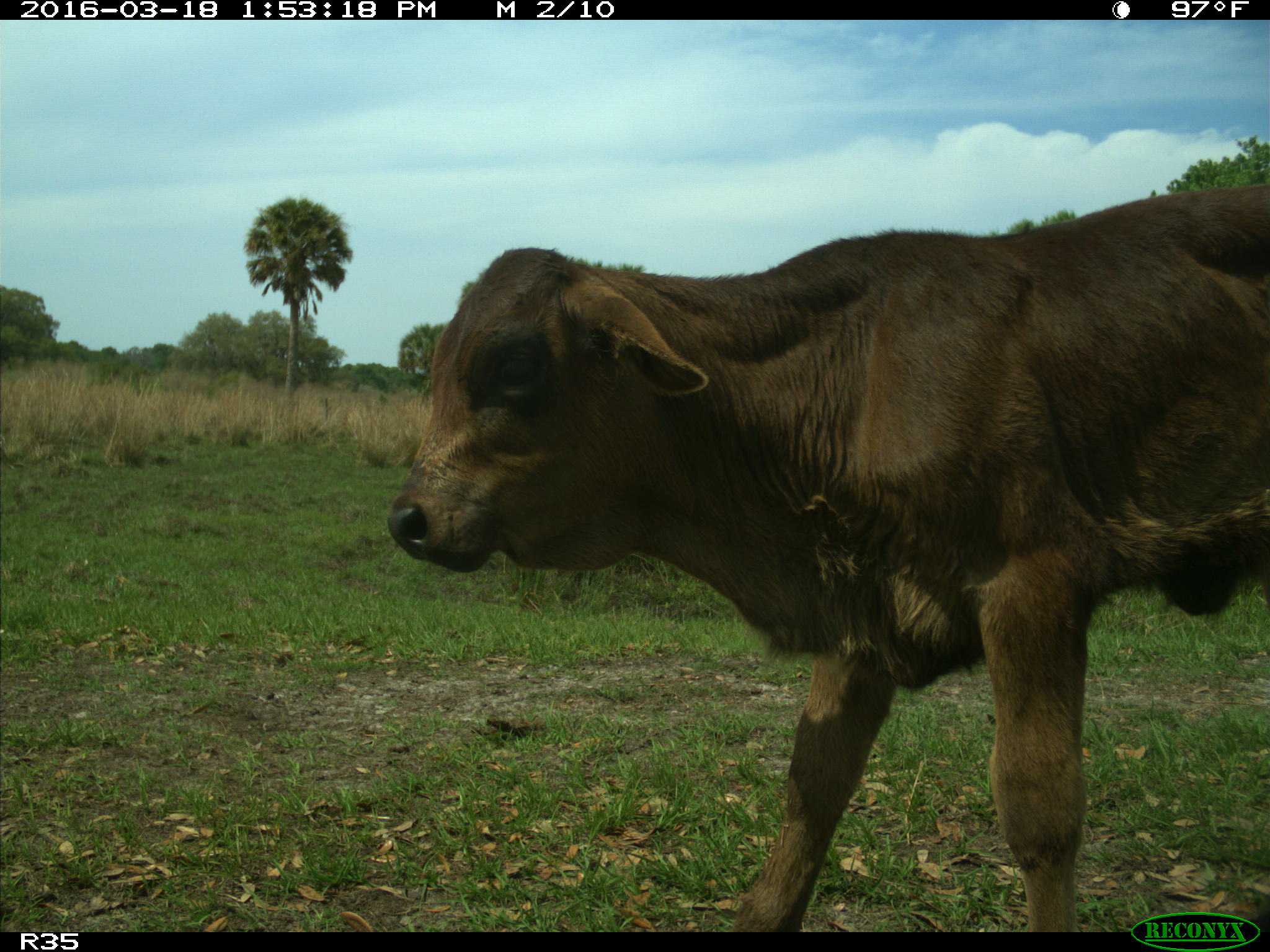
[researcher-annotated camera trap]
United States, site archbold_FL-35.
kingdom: Animalia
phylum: Chordata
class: Mammalia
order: Artiodactyla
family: Bovidae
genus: Bos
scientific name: Bos taurus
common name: domestic cow